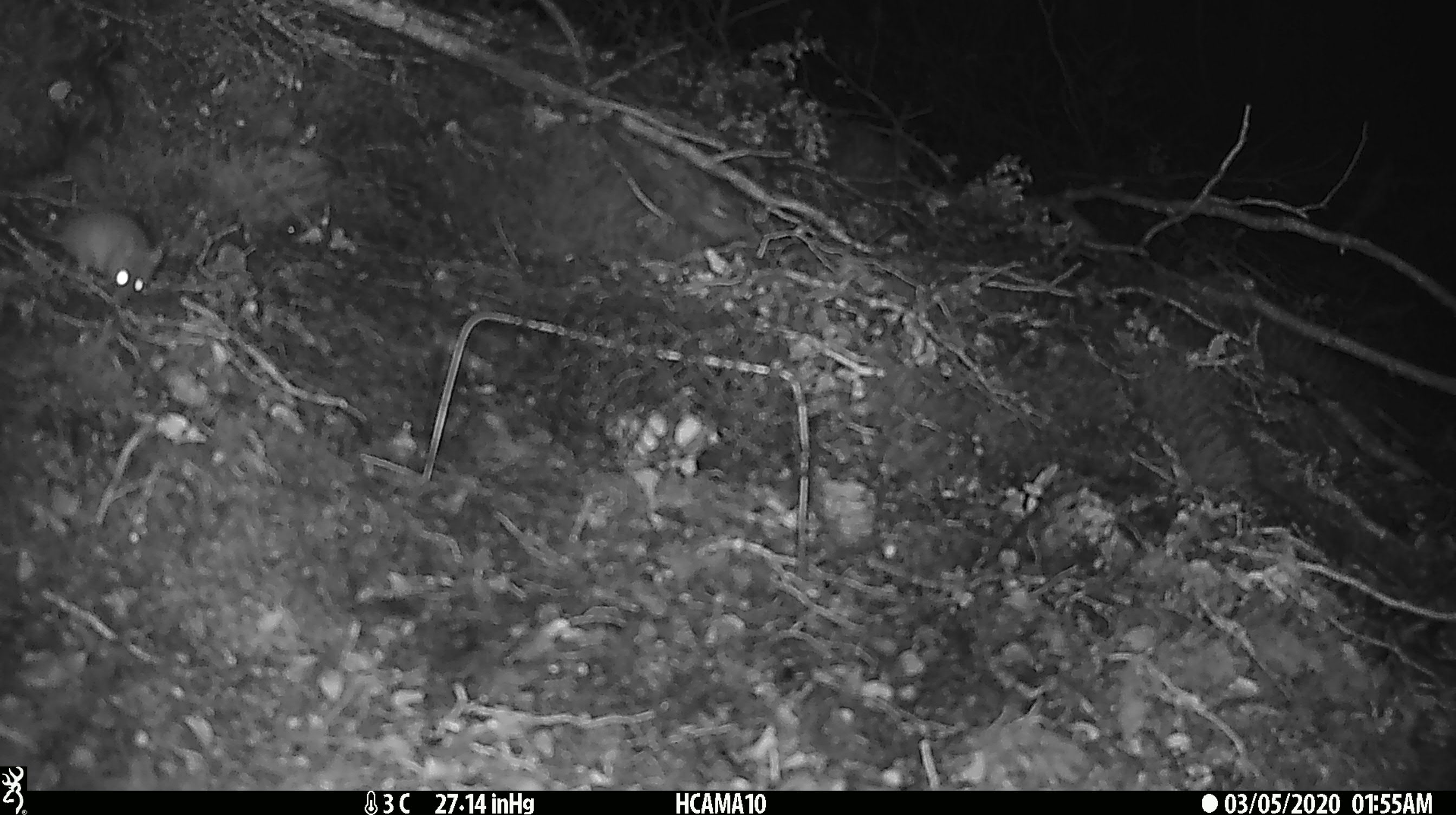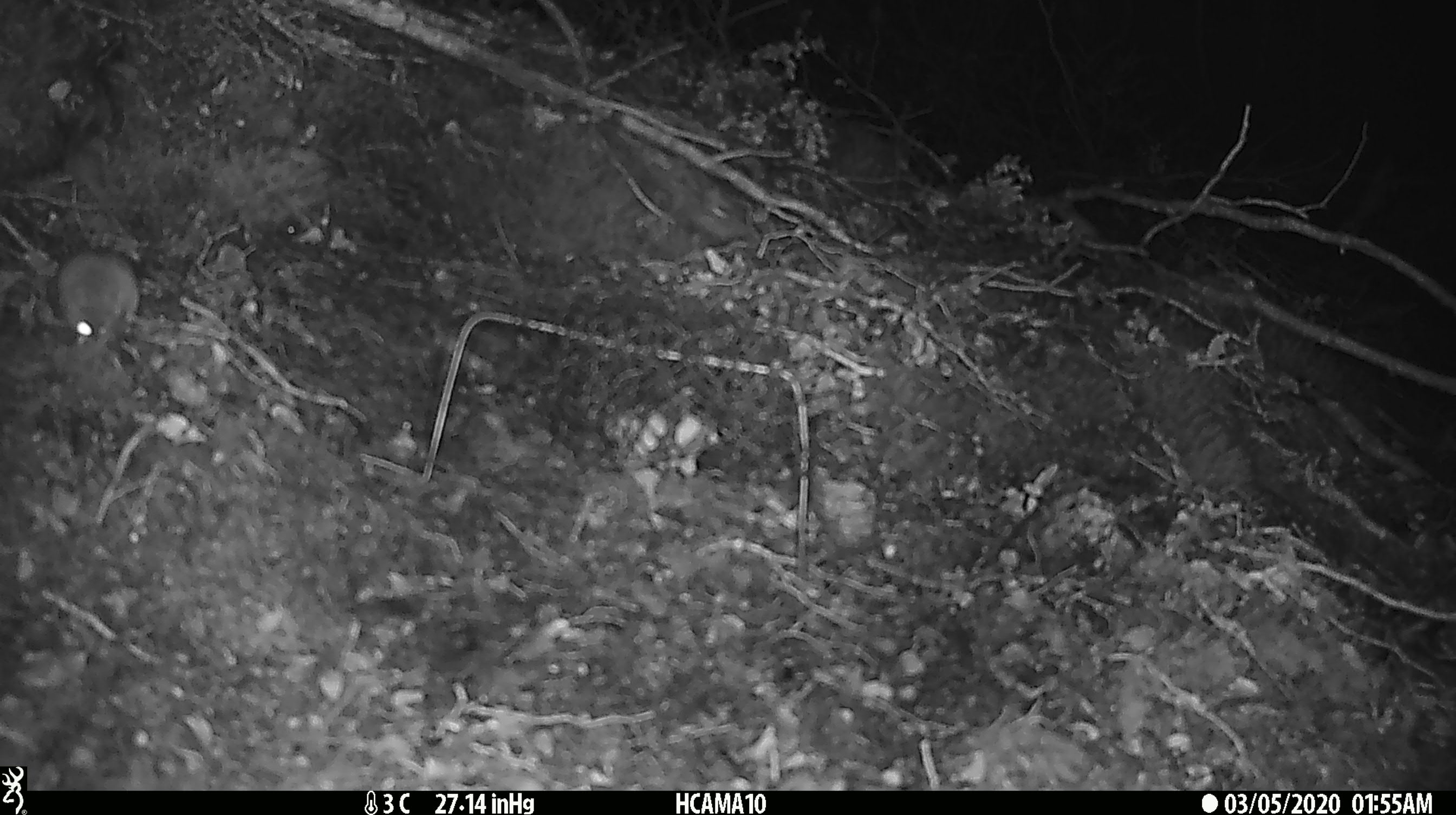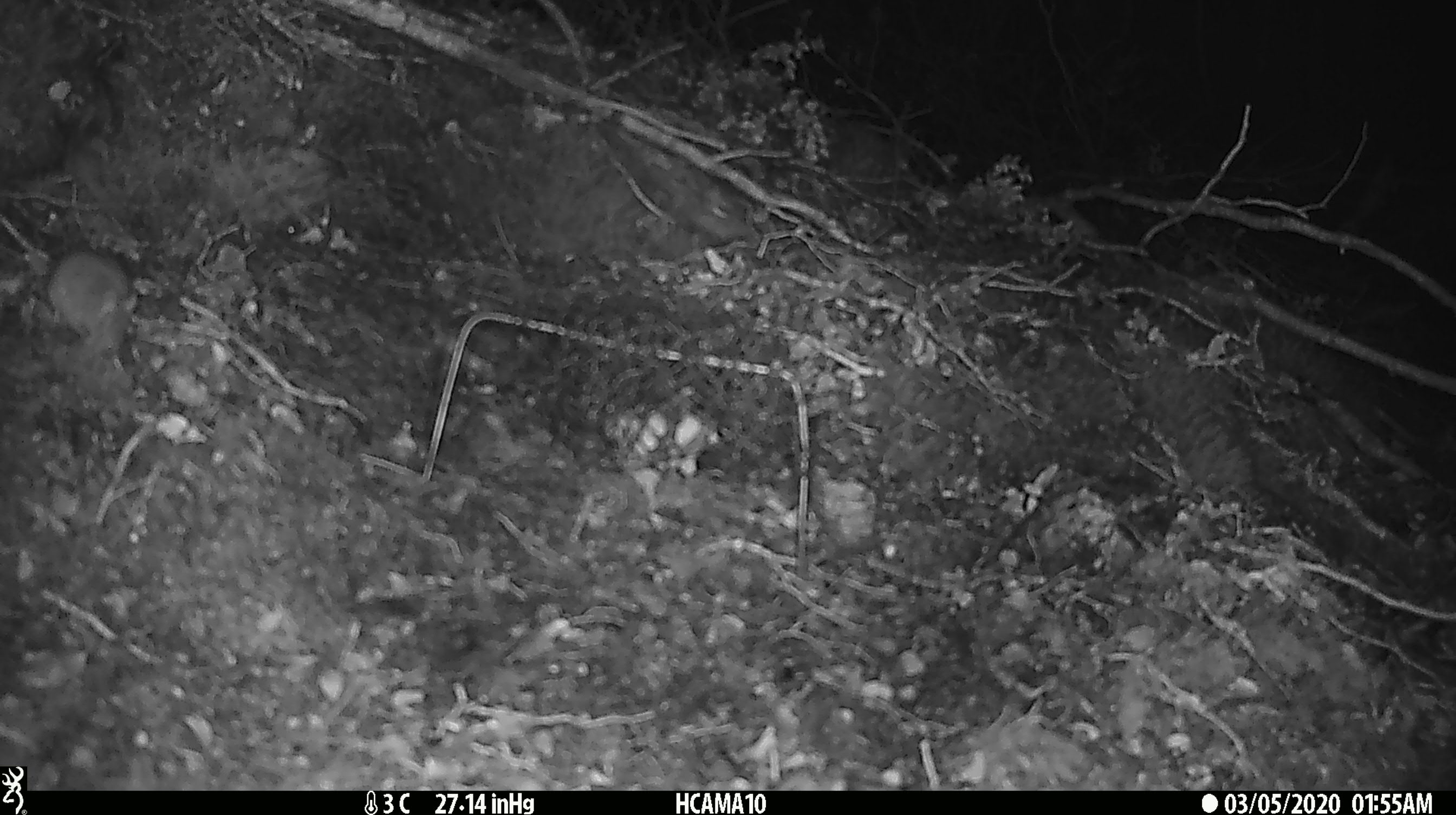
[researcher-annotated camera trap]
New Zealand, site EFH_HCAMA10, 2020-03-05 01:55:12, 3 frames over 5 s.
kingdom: Animalia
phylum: Chordata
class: Mammalia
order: Rodentia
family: Muridae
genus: Mus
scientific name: Mus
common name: mouse